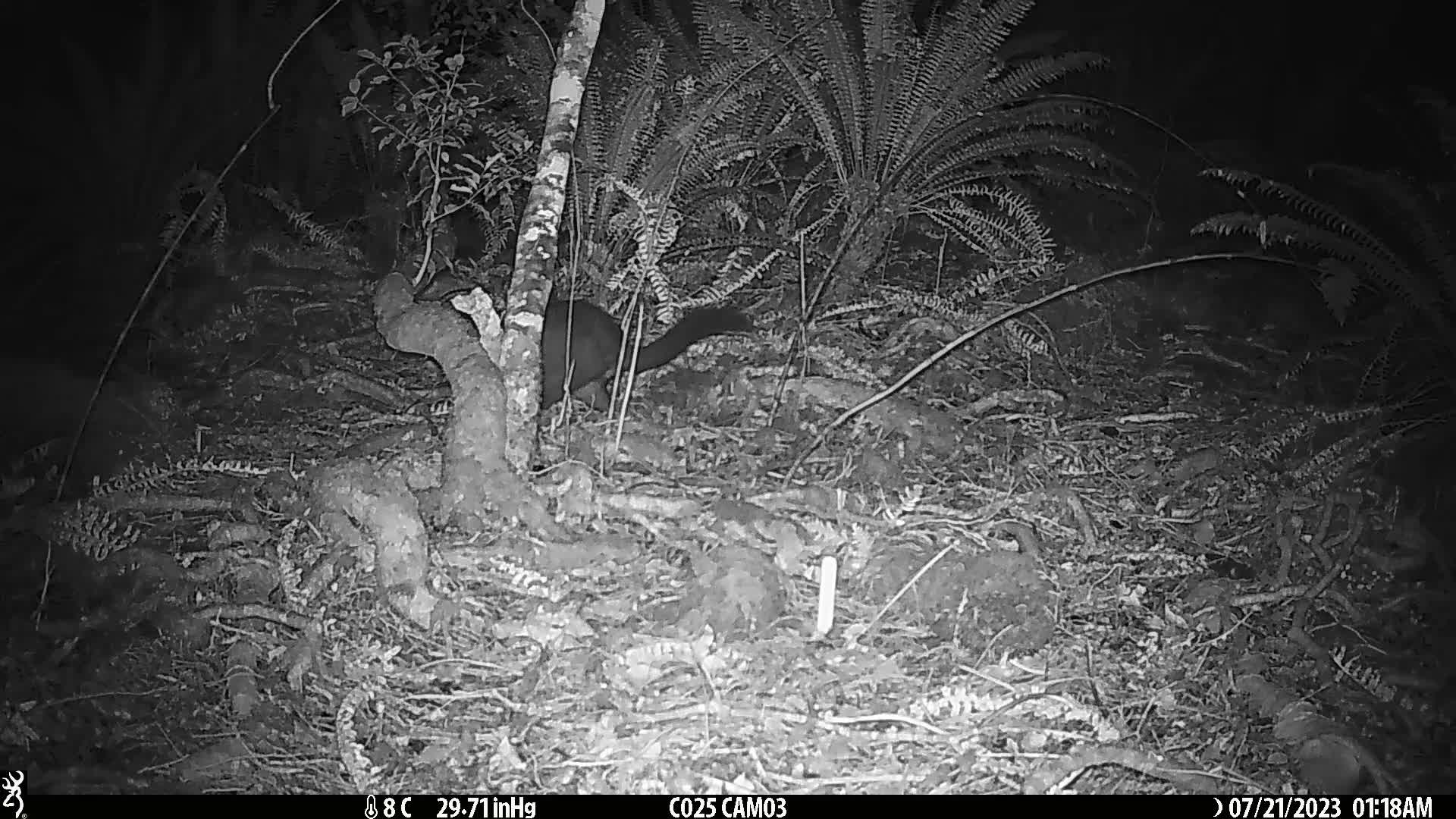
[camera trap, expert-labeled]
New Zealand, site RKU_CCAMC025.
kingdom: Animalia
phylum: Chordata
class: Mammalia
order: Diprotodontia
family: Phalangeridae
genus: Trichosurus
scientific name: Trichosurus vulpecula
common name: common brushtail possum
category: possum